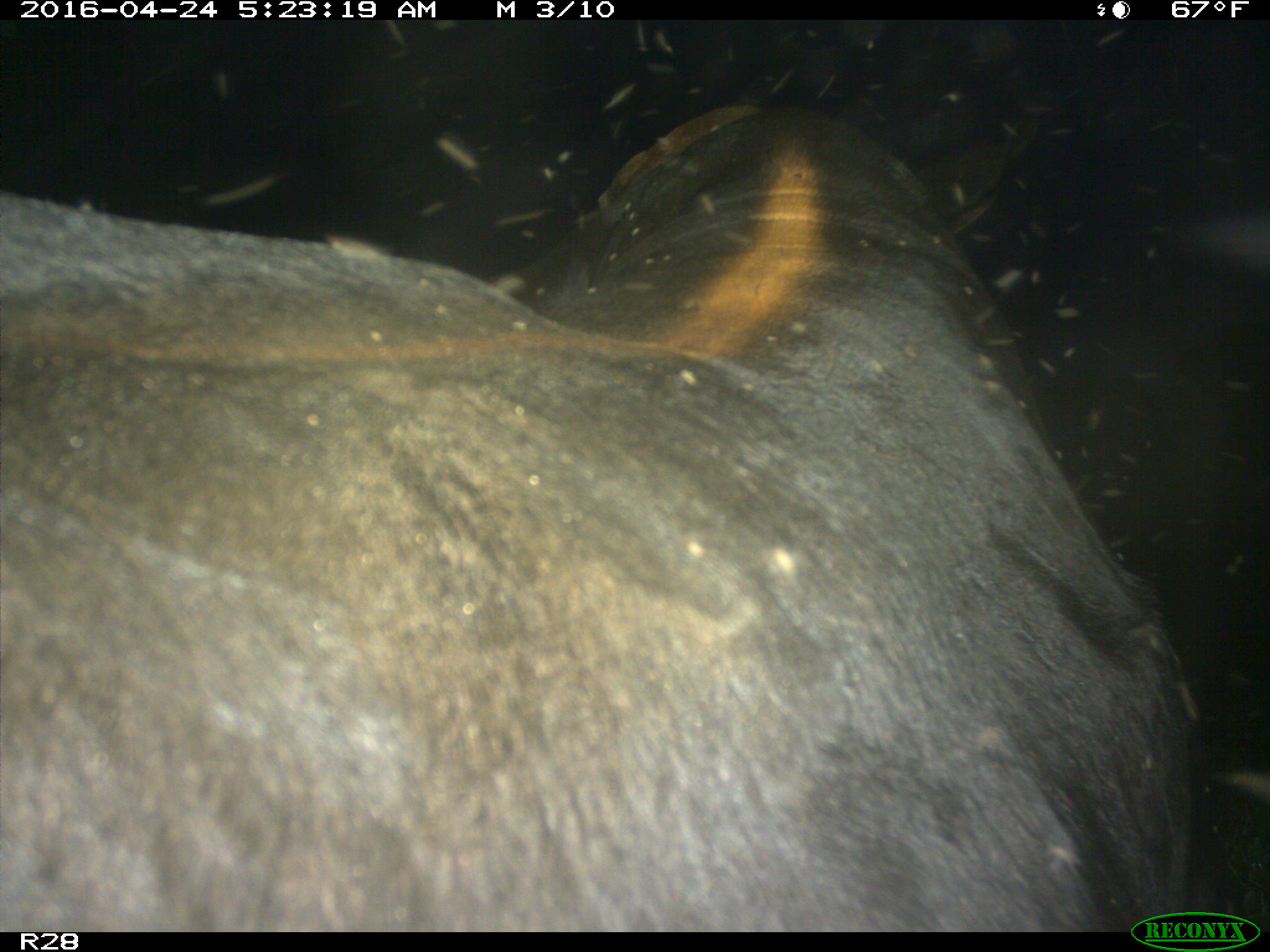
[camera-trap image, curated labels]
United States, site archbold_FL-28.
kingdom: Animalia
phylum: Chordata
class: Mammalia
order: Artiodactyla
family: Suidae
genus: Sus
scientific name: Sus scrofa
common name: wild boar